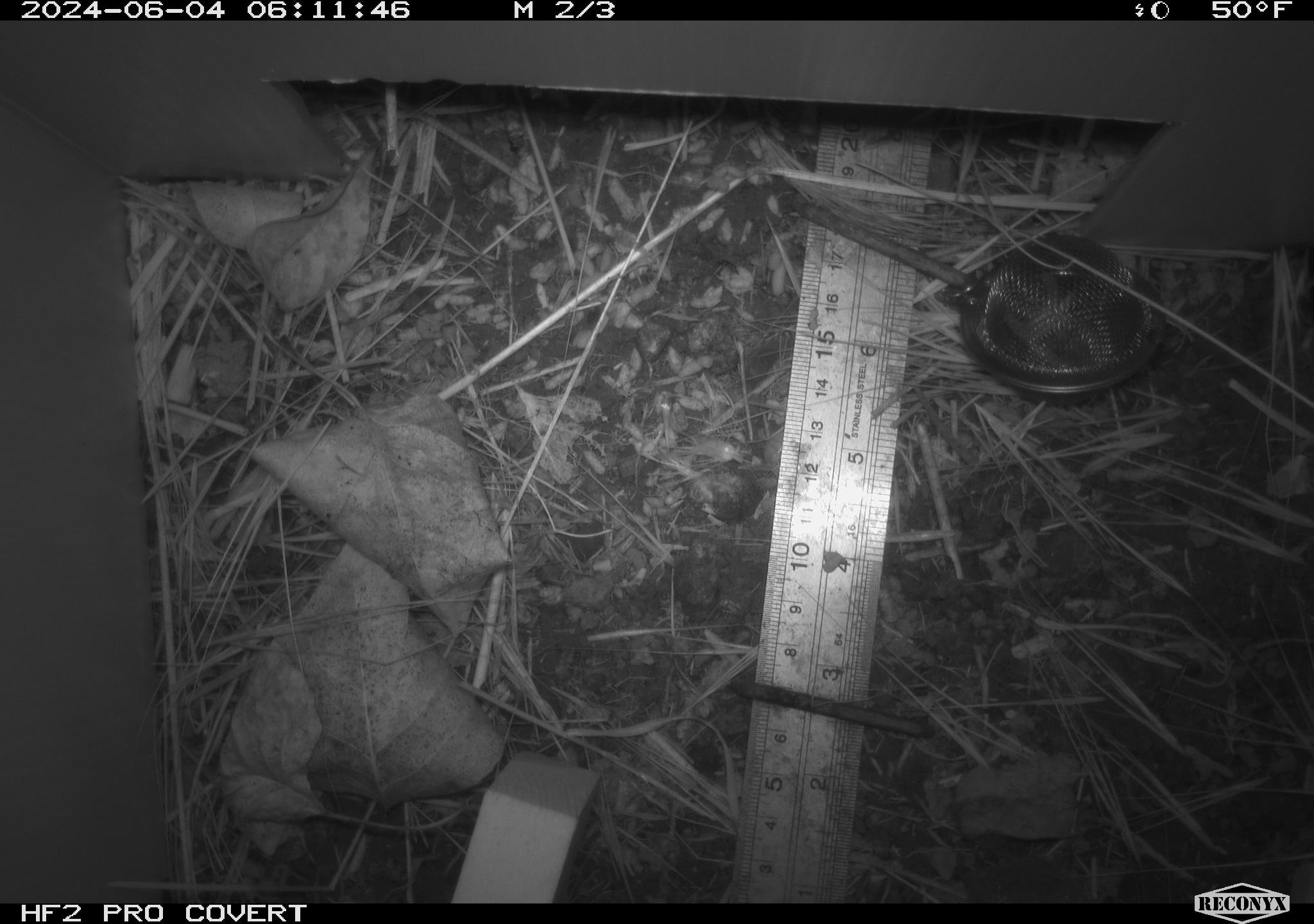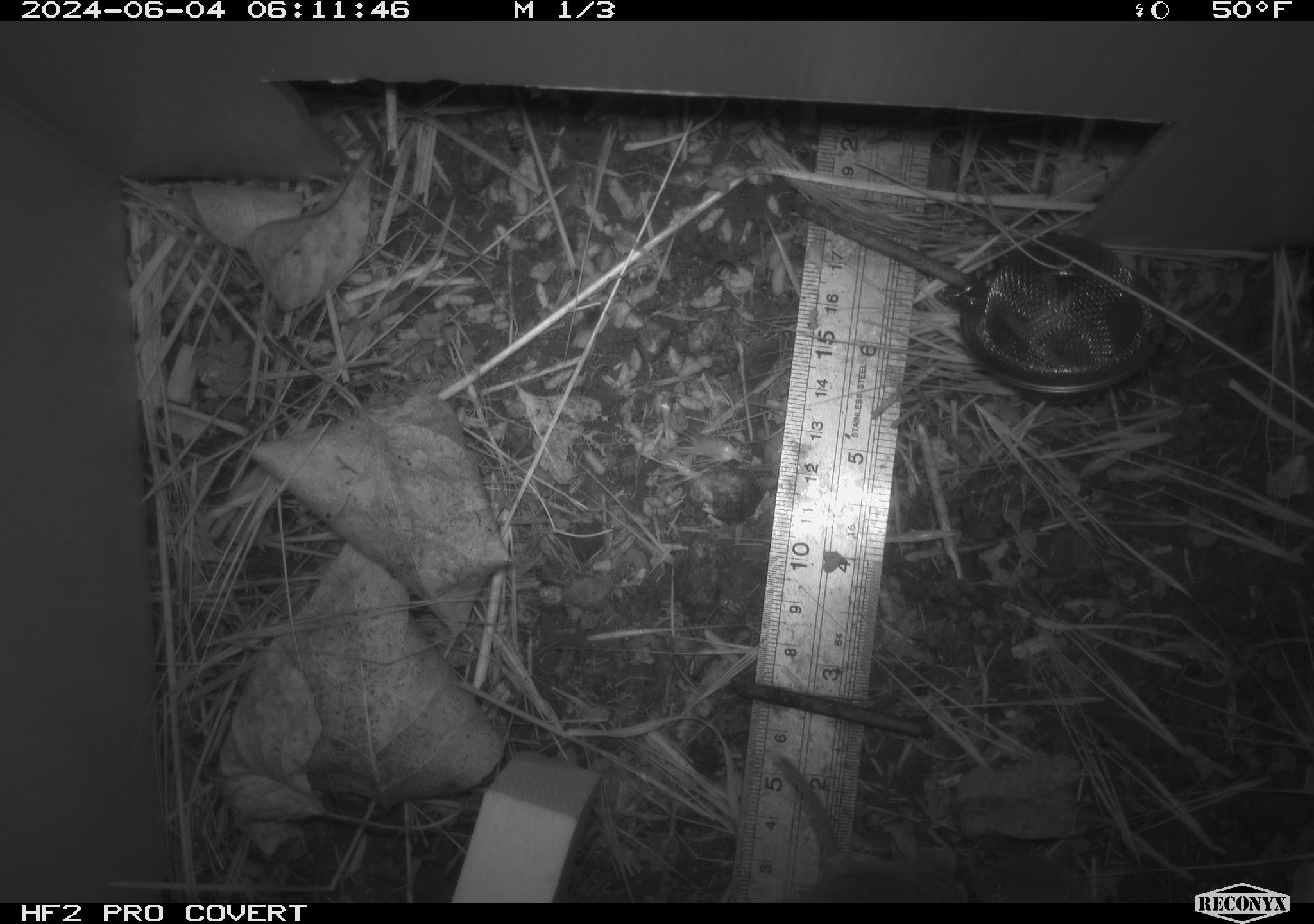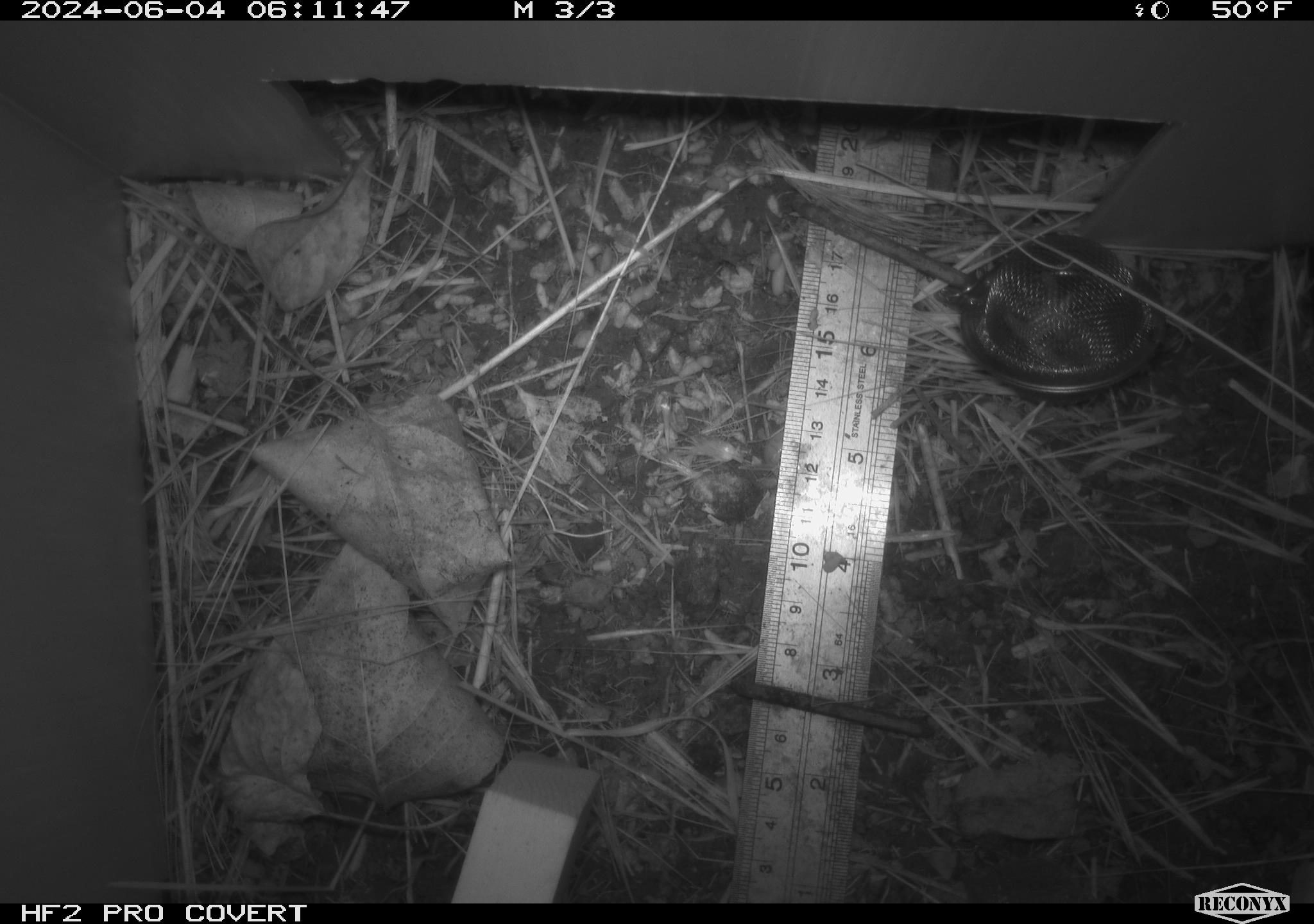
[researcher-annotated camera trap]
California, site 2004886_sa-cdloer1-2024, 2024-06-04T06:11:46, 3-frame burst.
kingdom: Animalia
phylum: Chordata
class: Mammalia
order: Rodentia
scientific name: Rodentia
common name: rodent